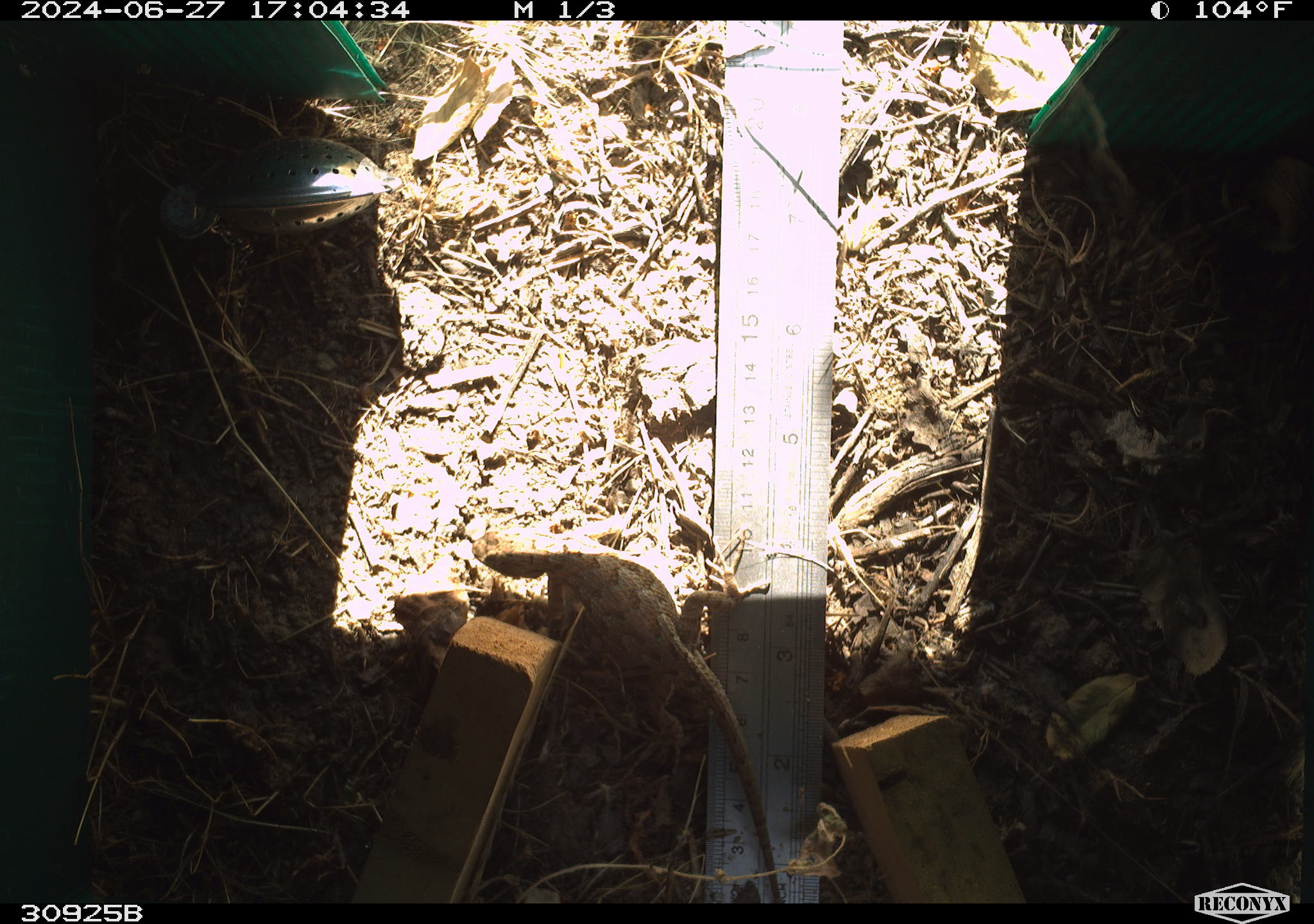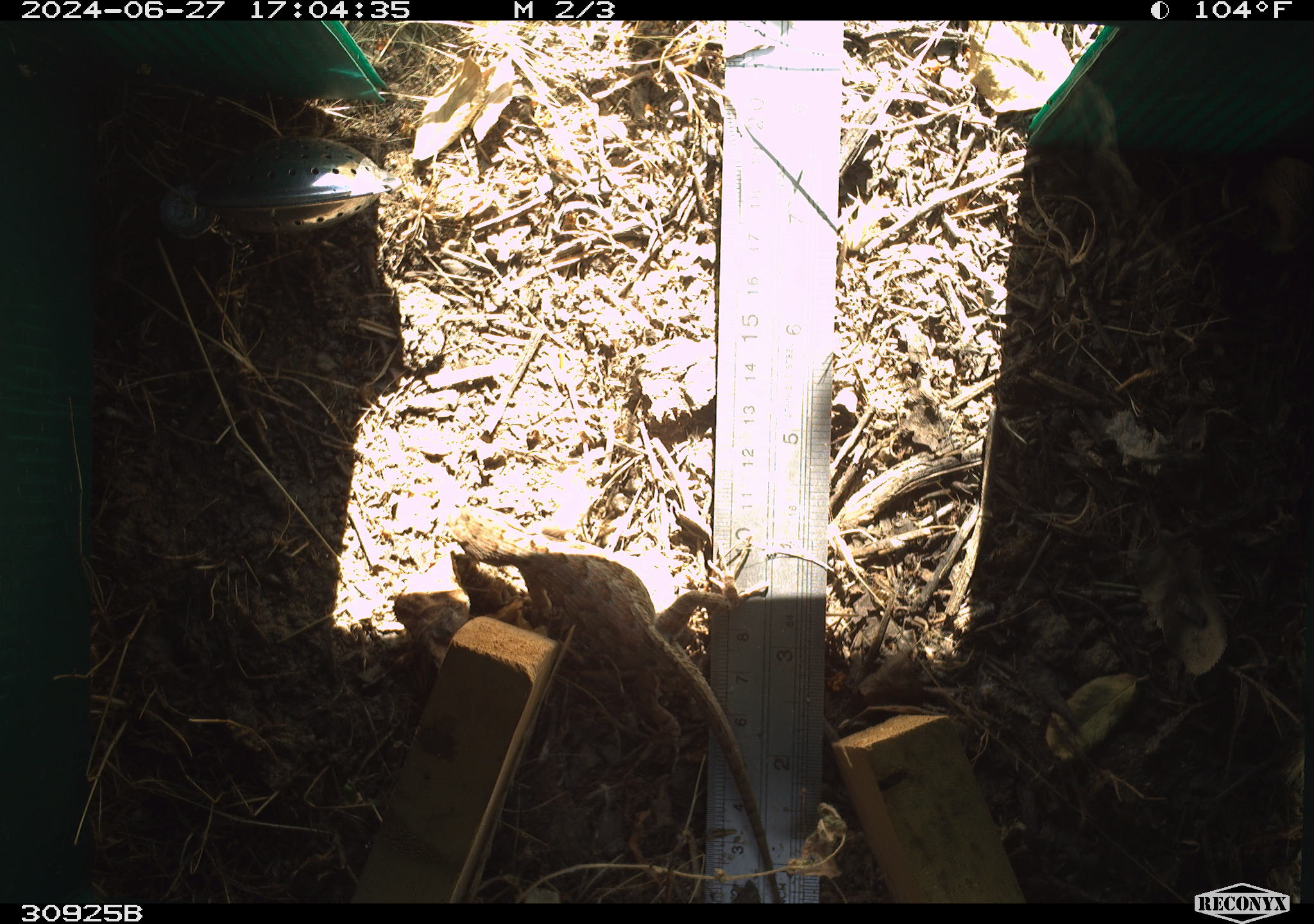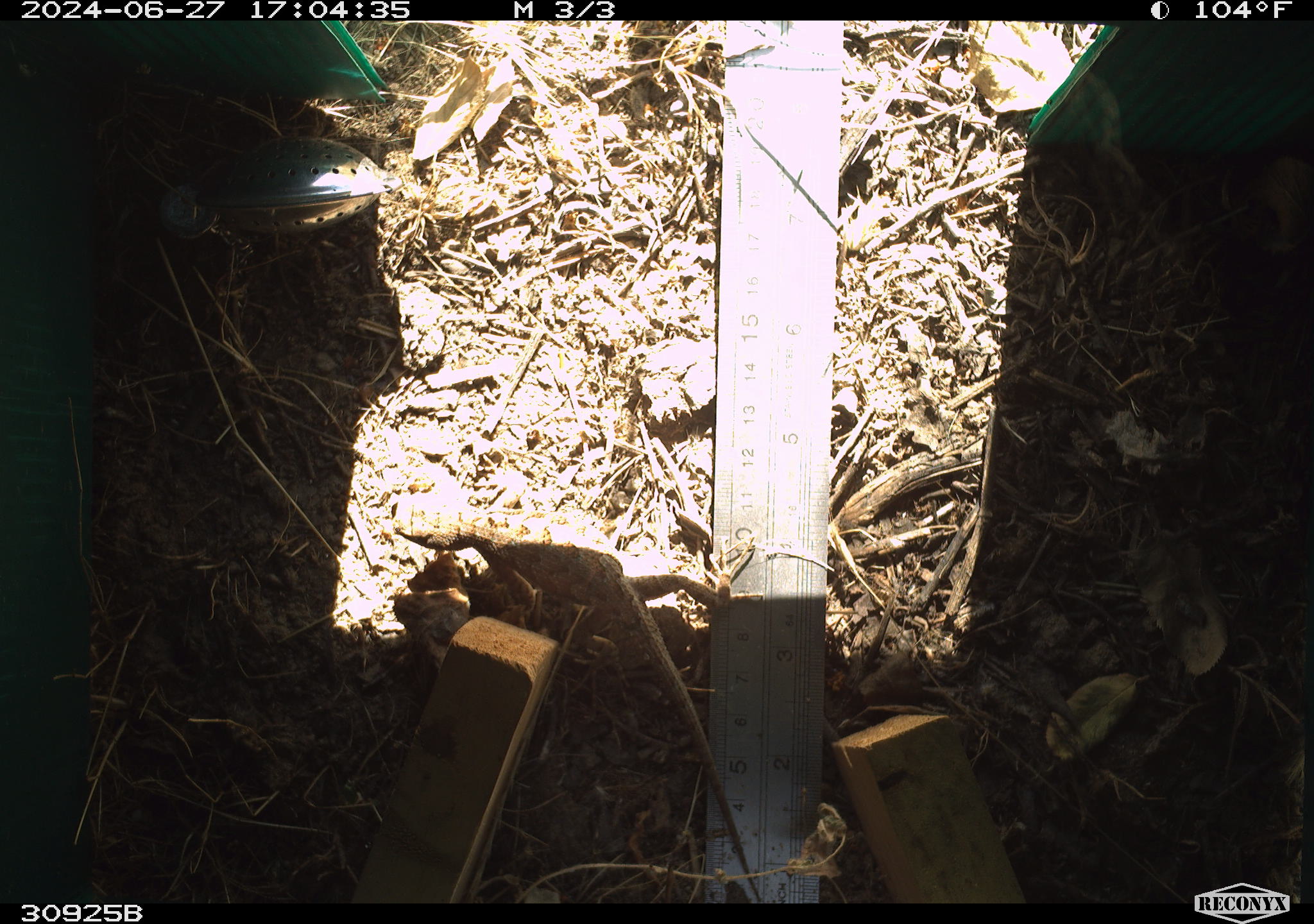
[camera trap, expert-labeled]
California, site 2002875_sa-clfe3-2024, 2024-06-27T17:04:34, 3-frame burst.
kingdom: Animalia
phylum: Chordata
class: Reptilia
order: Squamata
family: Phrynosomatidae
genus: Sceloporus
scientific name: Sceloporus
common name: spiny lizards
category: sceloporus species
Sceloporus species (spiny lizards) (Sceloporus).